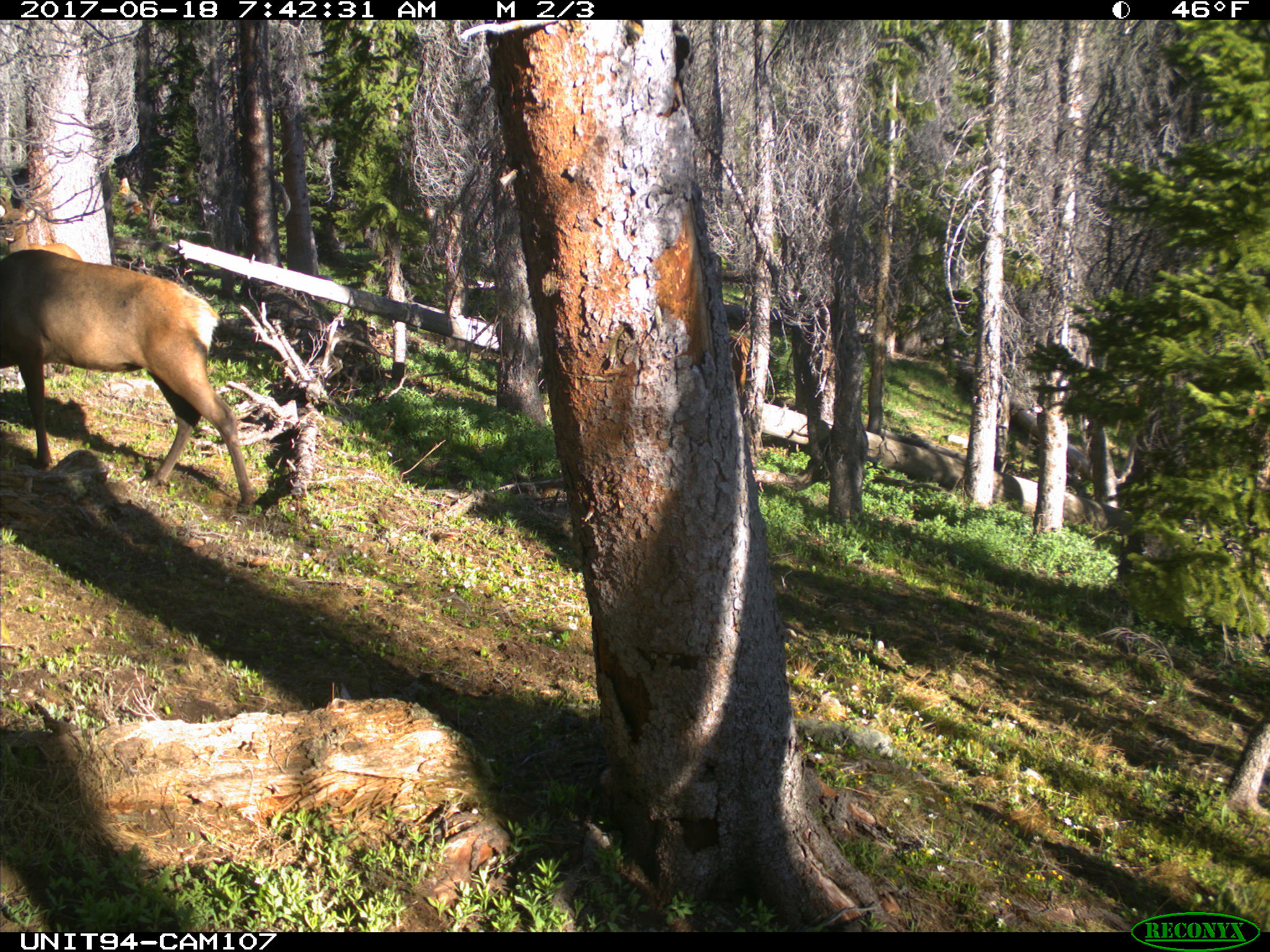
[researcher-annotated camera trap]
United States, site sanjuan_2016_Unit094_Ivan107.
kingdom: Animalia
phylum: Chordata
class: Mammalia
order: Artiodactyla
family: Cervidae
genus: Cervus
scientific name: Cervus elaphus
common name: red deer